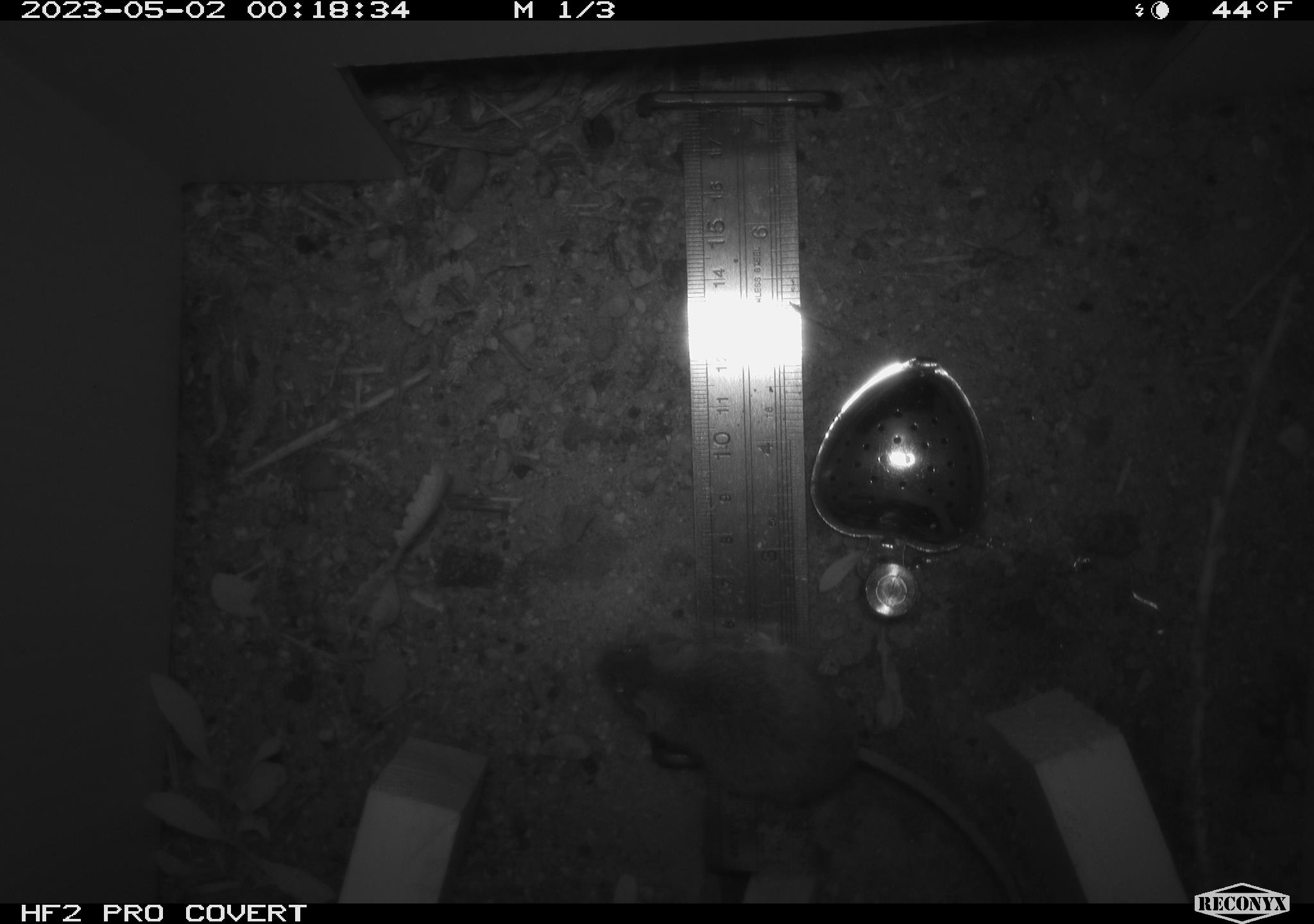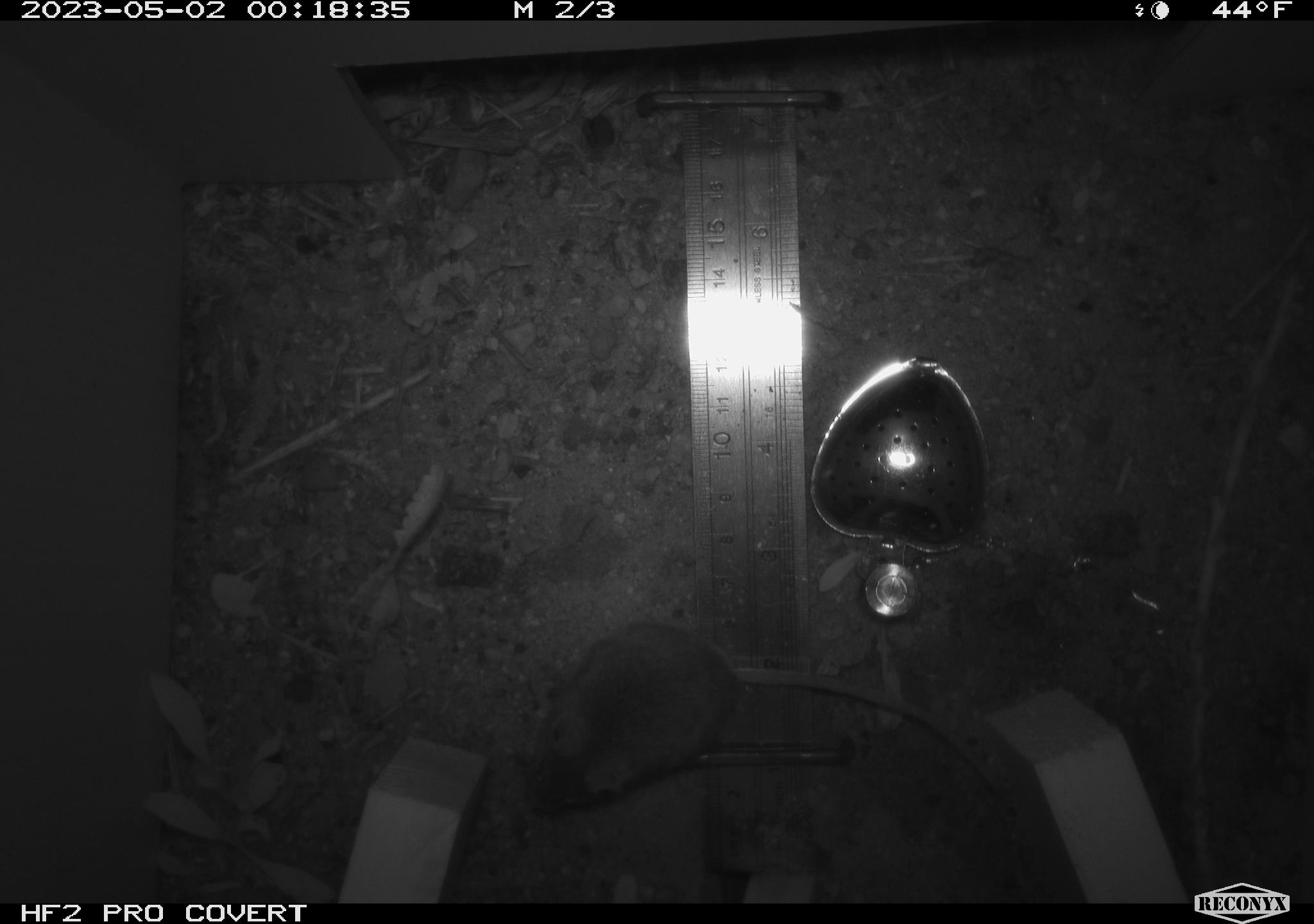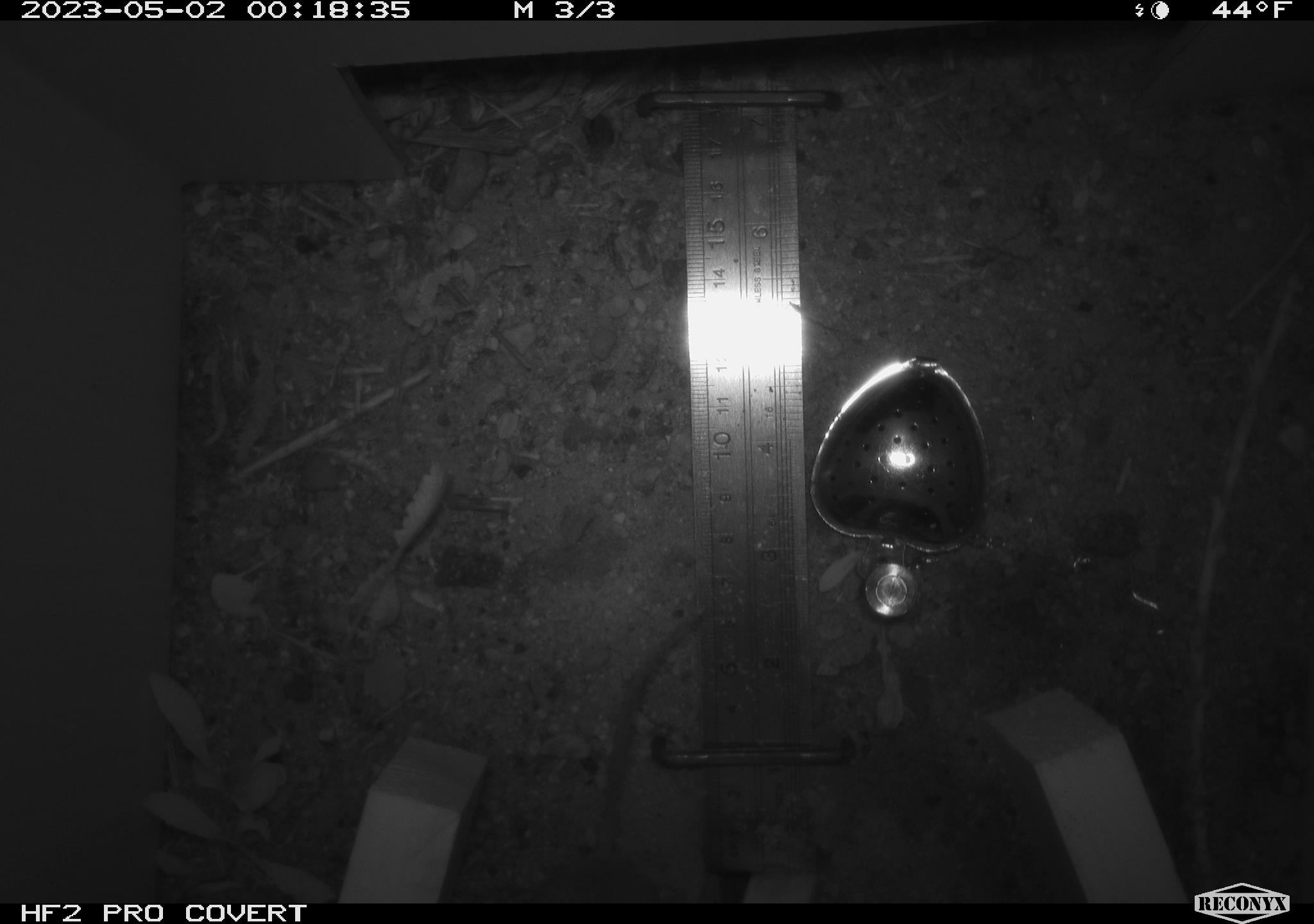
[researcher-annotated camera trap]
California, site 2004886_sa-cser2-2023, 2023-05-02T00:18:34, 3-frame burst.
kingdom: Animalia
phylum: Chordata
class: Mammalia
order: Rodentia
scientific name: Rodentia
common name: mouse species